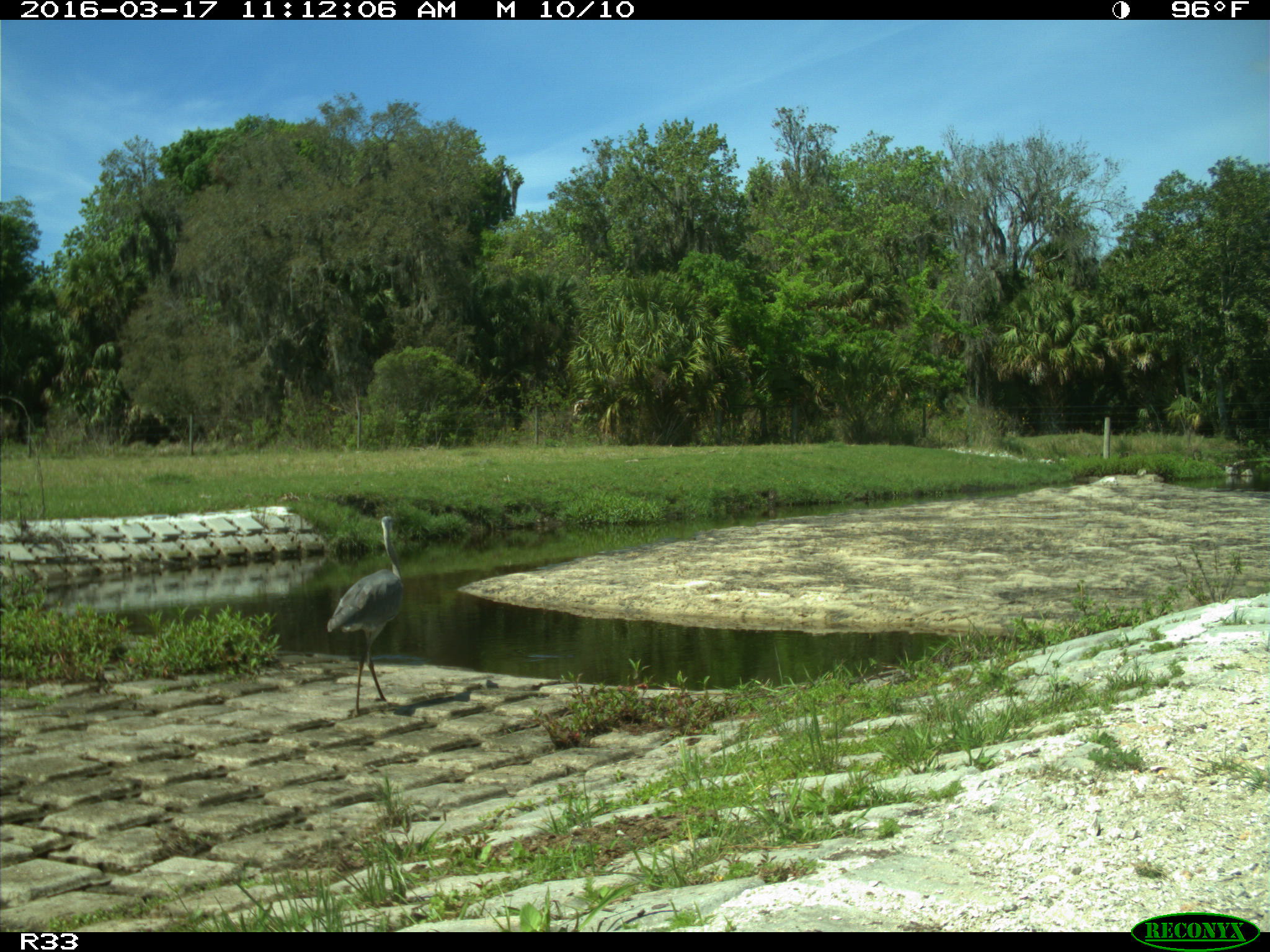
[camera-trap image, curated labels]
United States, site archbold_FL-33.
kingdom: Animalia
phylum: Chordata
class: Aves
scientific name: Aves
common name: birds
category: unidentified bird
Unidentified bird (birds) (Aves).